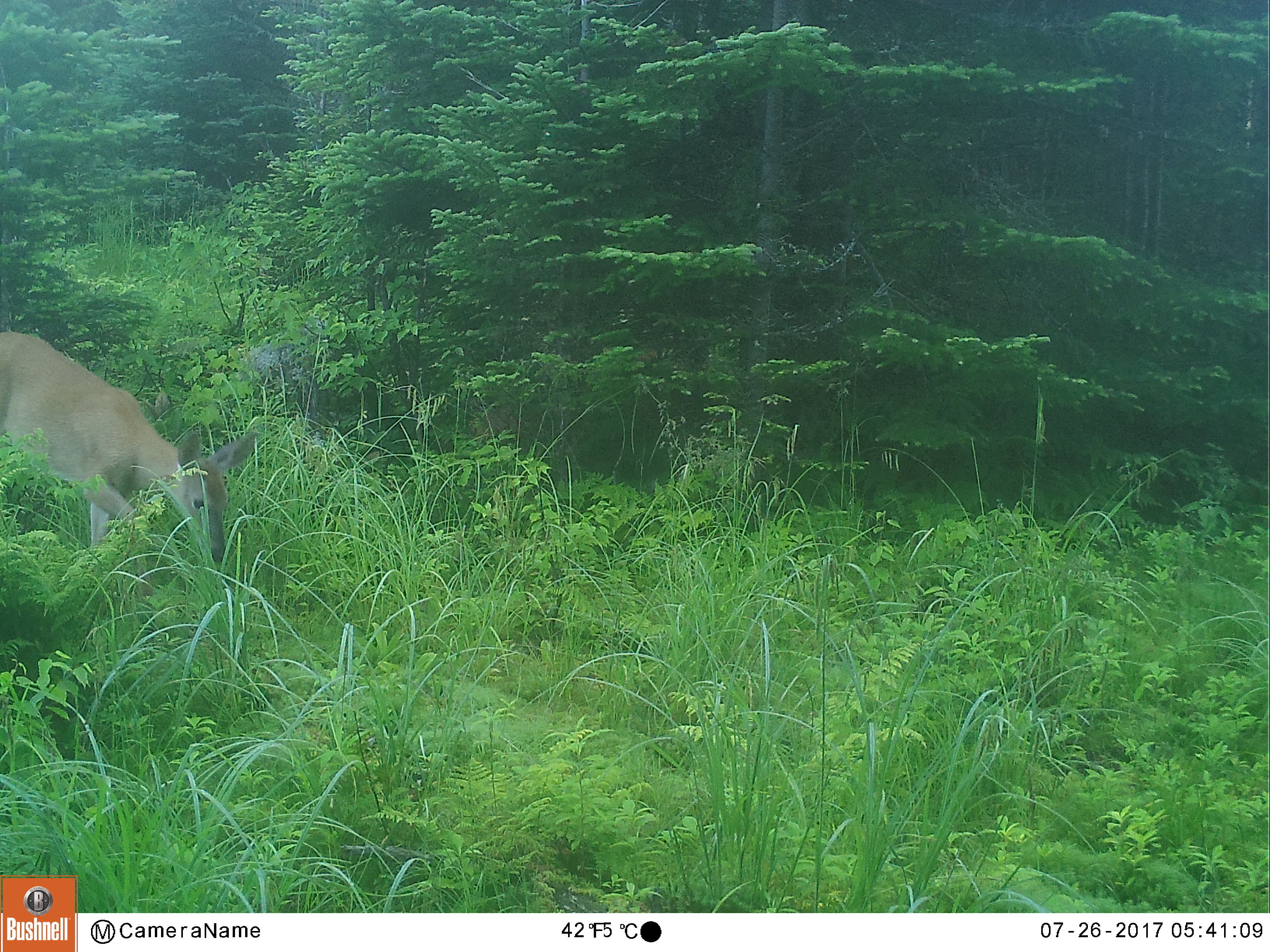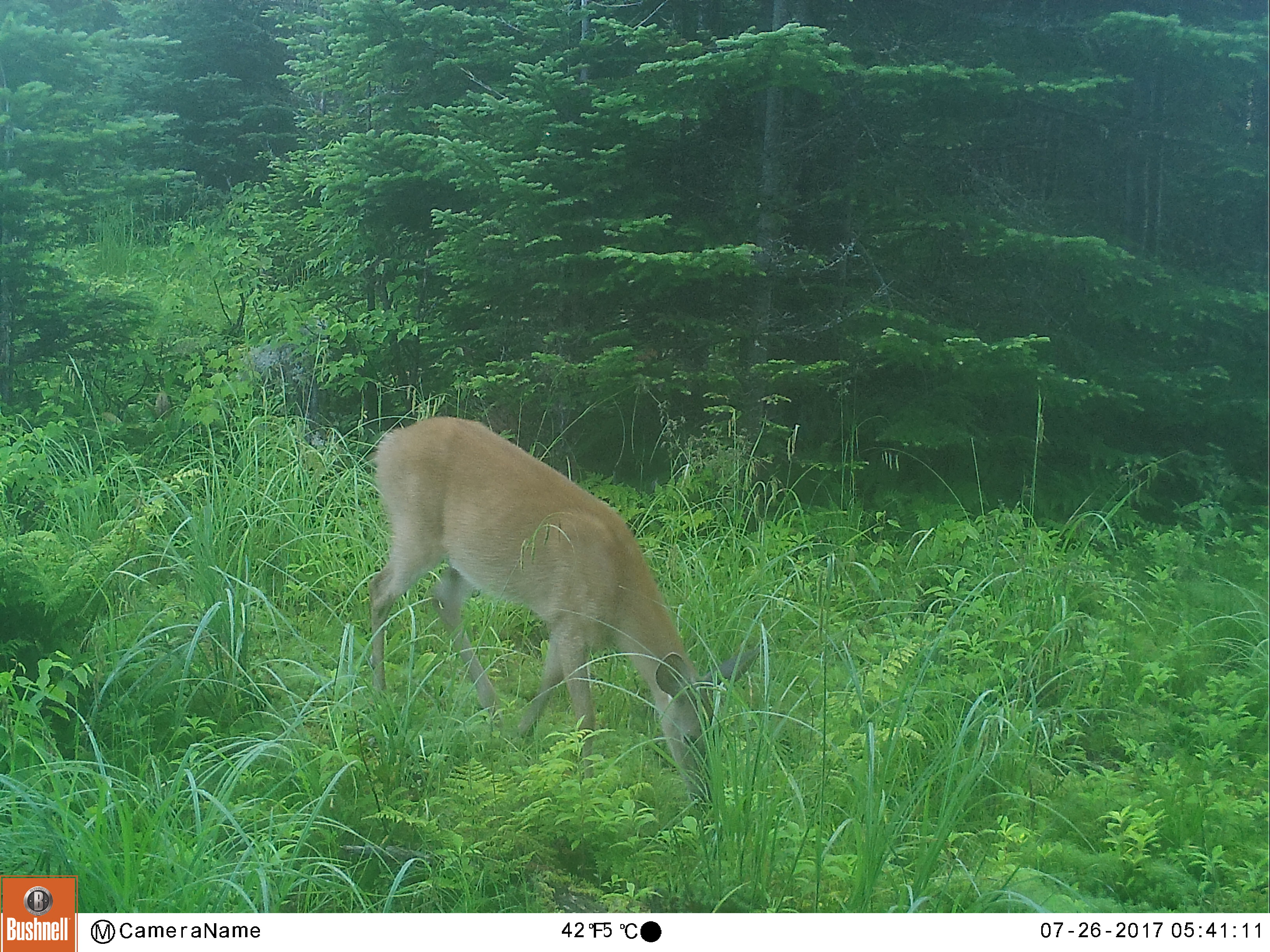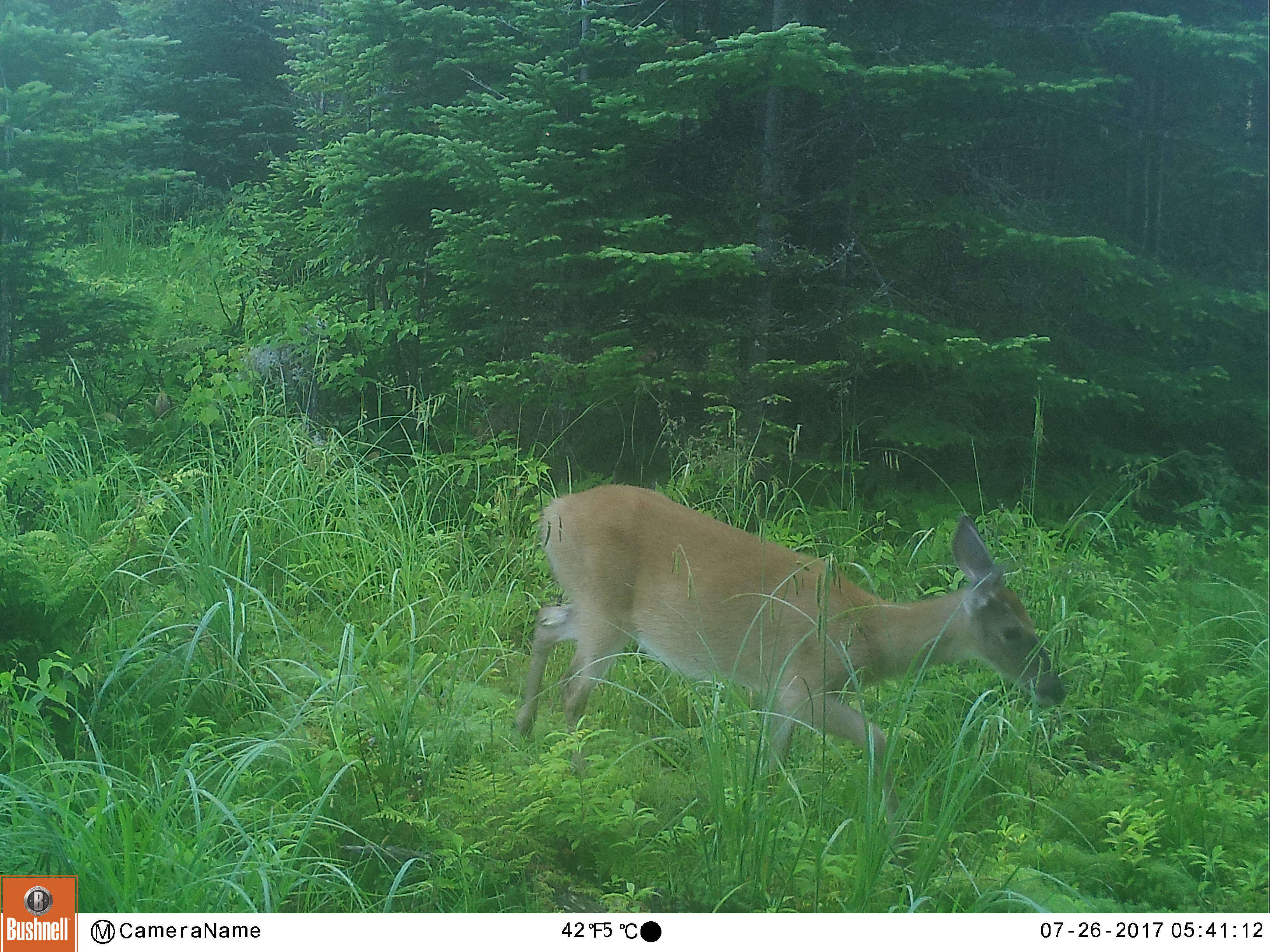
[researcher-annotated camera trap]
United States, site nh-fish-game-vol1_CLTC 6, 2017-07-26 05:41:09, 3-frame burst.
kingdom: Animalia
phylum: Chordata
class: Mammalia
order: Artiodactyla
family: Cervidae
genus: Odocoileus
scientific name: Odocoileus virginianus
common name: white-tailed deer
White-tailed deer (Odocoileus virginianus).